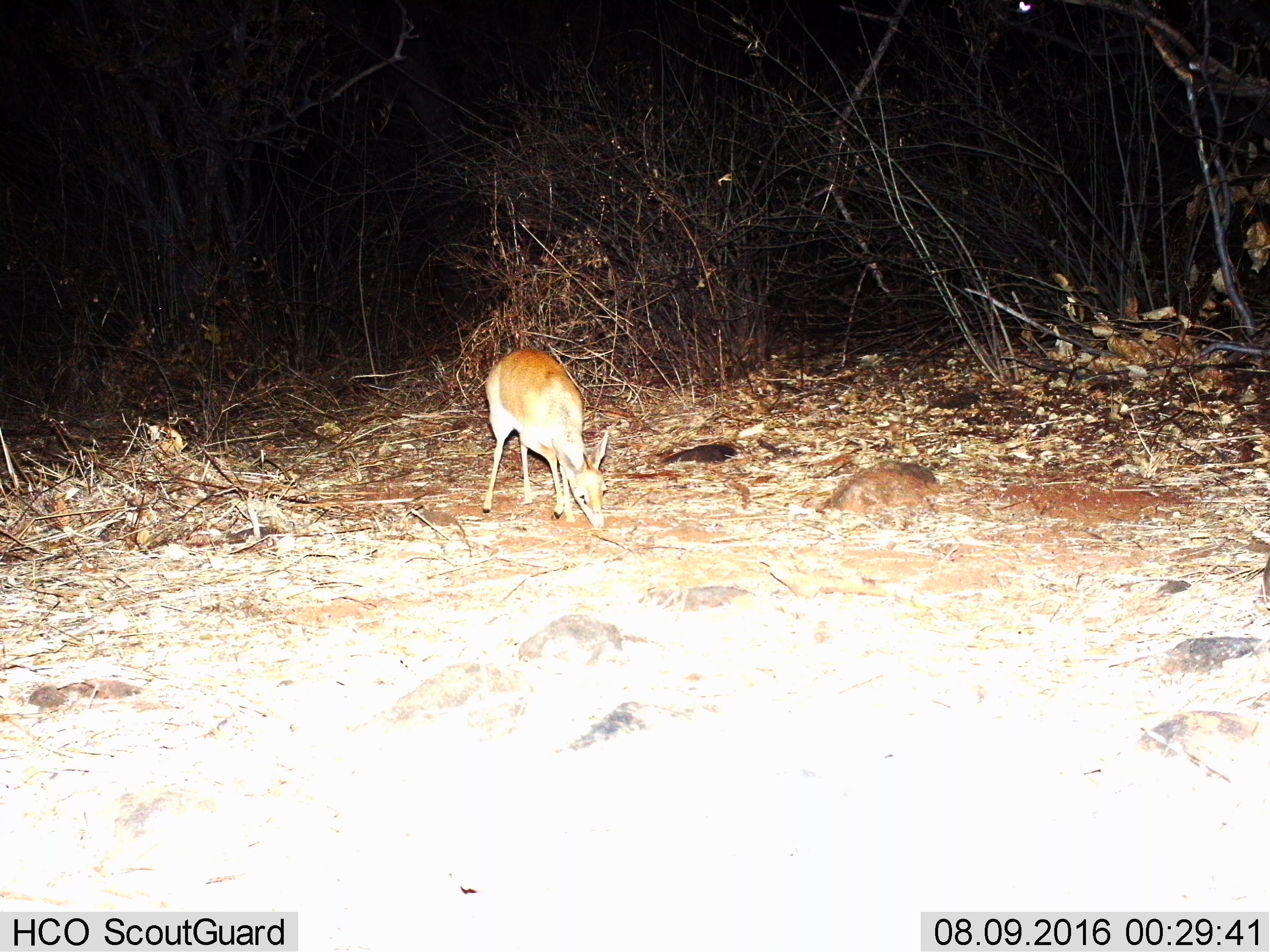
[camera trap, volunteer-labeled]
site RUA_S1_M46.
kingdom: Animalia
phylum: Chordata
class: Mammalia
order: Artiodactyla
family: Bovidae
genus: Madoqua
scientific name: Madoqua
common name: dik-dik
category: dikdik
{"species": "dikdik (dik-dik) (Madoqua)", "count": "1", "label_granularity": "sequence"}